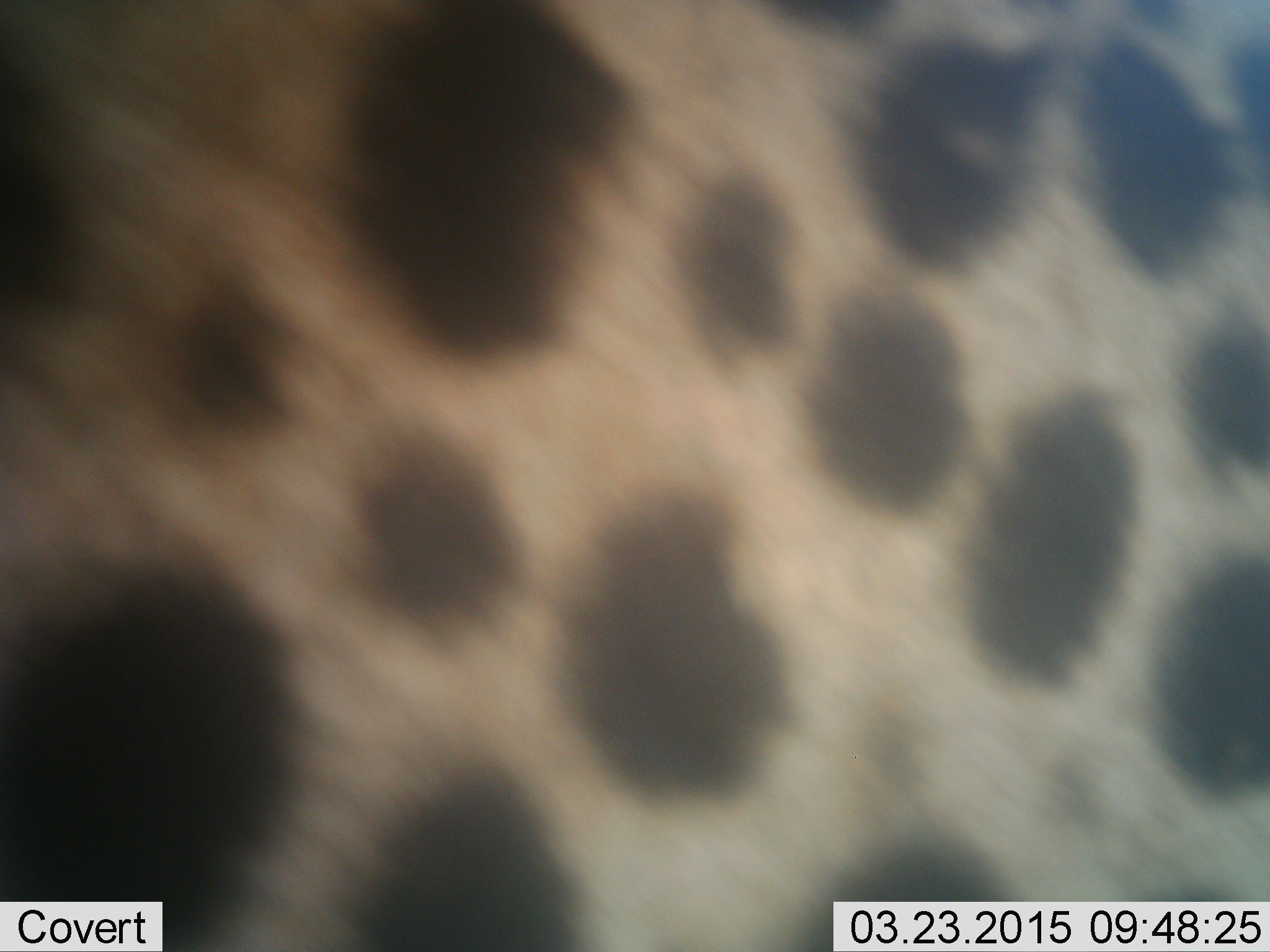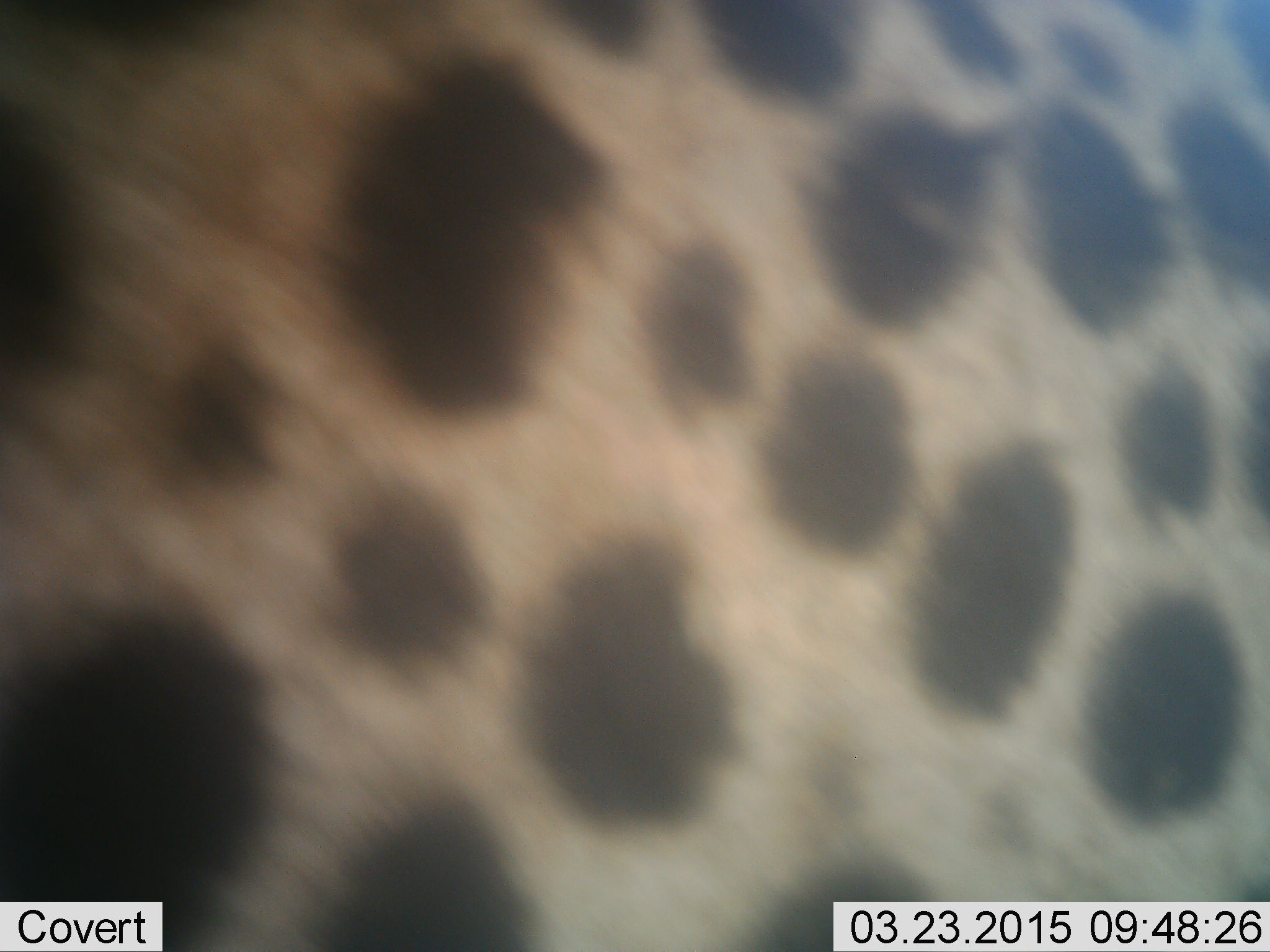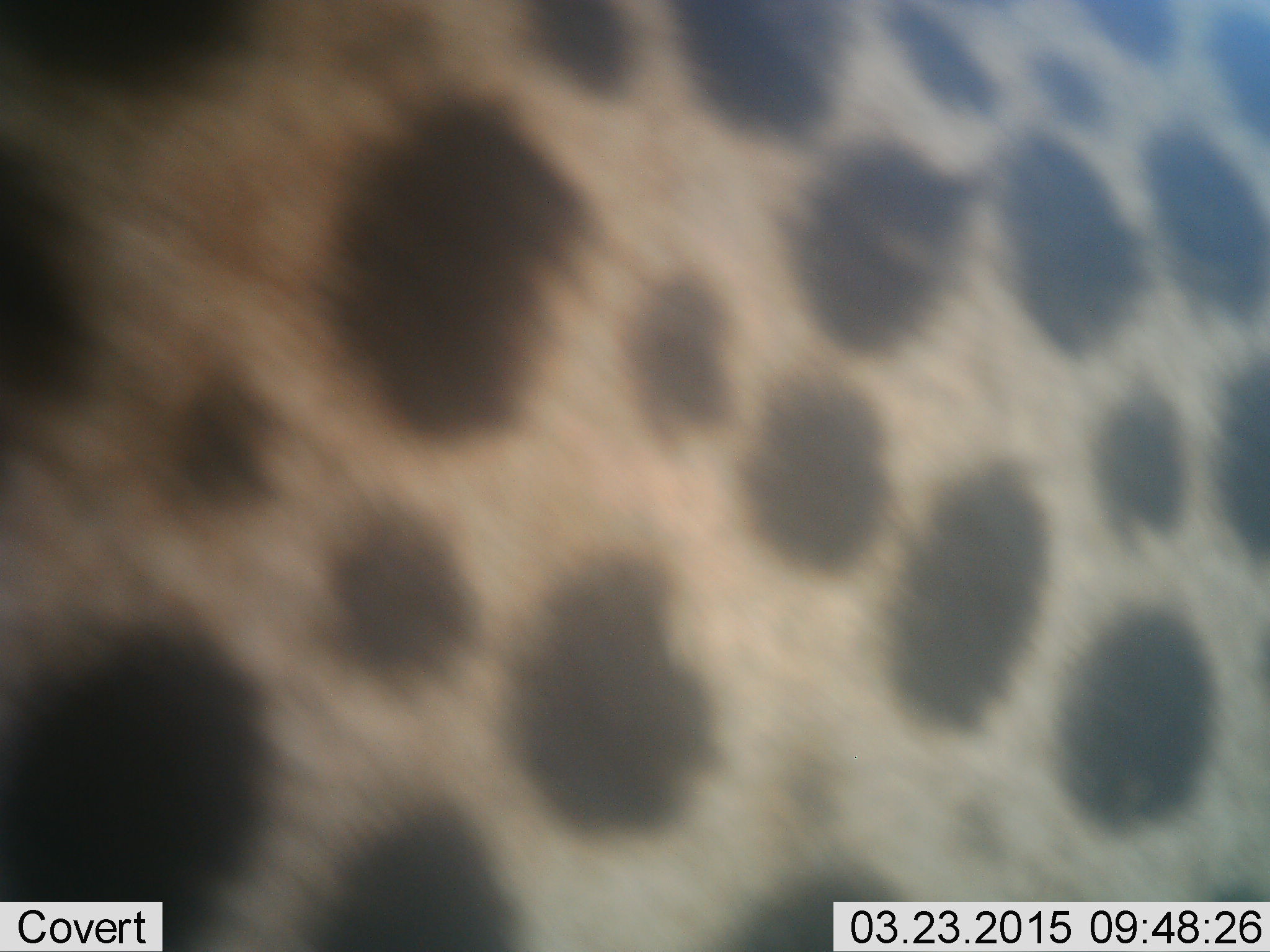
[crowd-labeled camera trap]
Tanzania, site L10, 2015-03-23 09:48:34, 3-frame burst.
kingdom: Animalia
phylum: Chordata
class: Mammalia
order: Carnivora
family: Felidae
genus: Acinonyx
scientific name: Acinonyx jubatus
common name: cheetah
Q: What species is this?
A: Cheetah (Acinonyx jubatus).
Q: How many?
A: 1.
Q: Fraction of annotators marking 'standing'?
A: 70%.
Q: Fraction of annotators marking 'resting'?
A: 0%.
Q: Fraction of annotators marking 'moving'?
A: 20%.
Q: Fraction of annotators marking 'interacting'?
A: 10%.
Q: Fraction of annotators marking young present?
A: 0%.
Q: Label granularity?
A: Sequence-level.